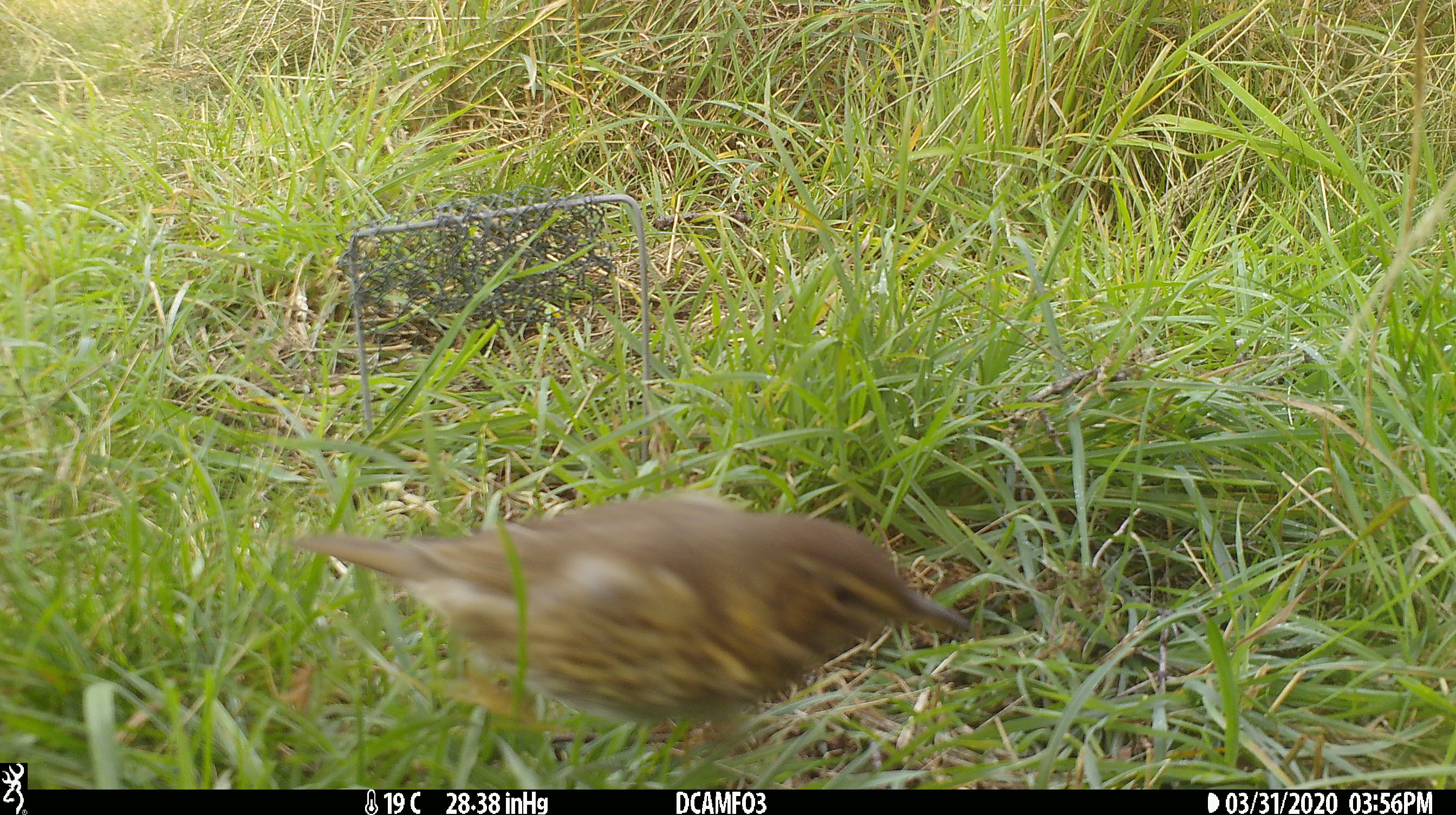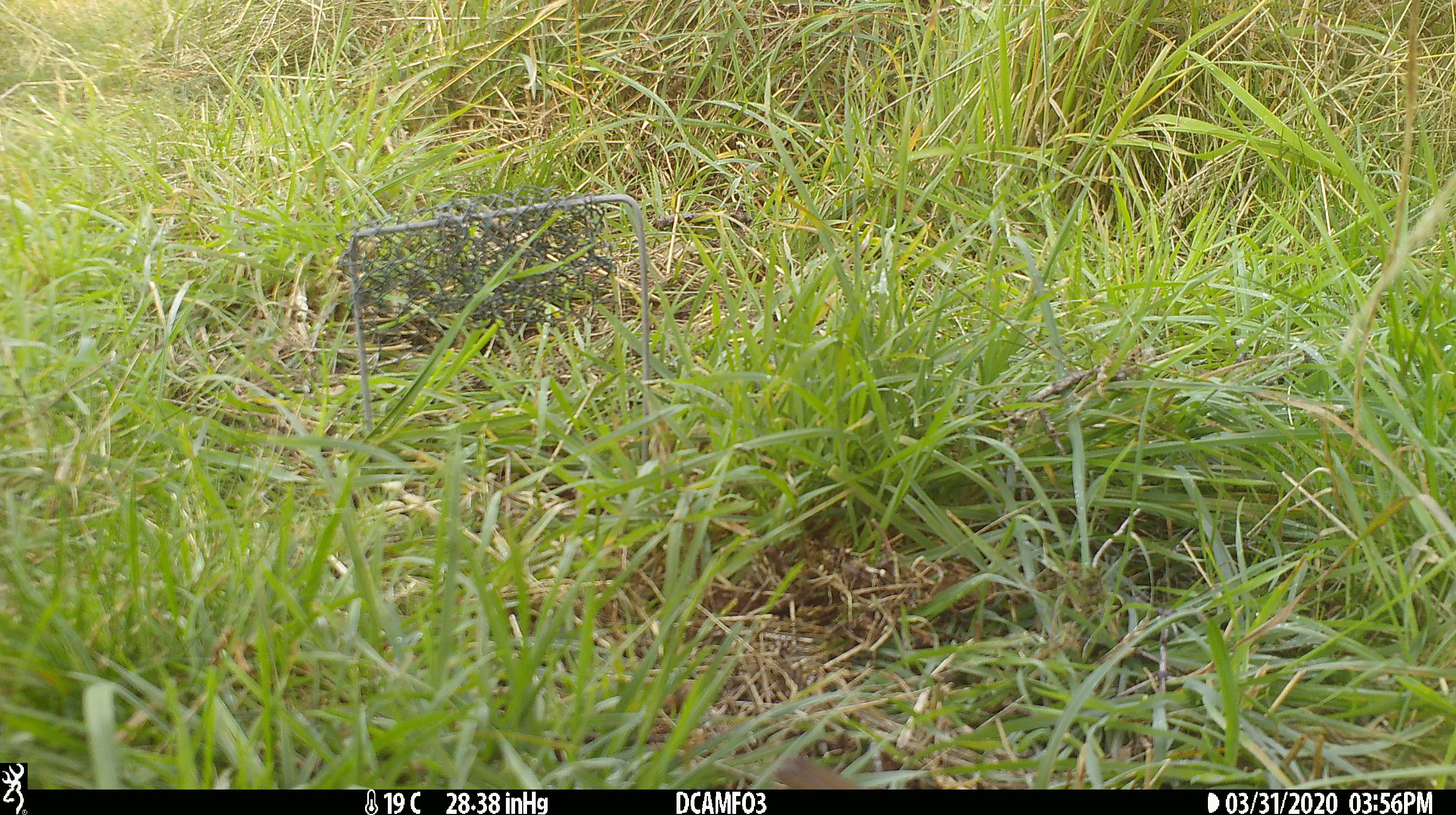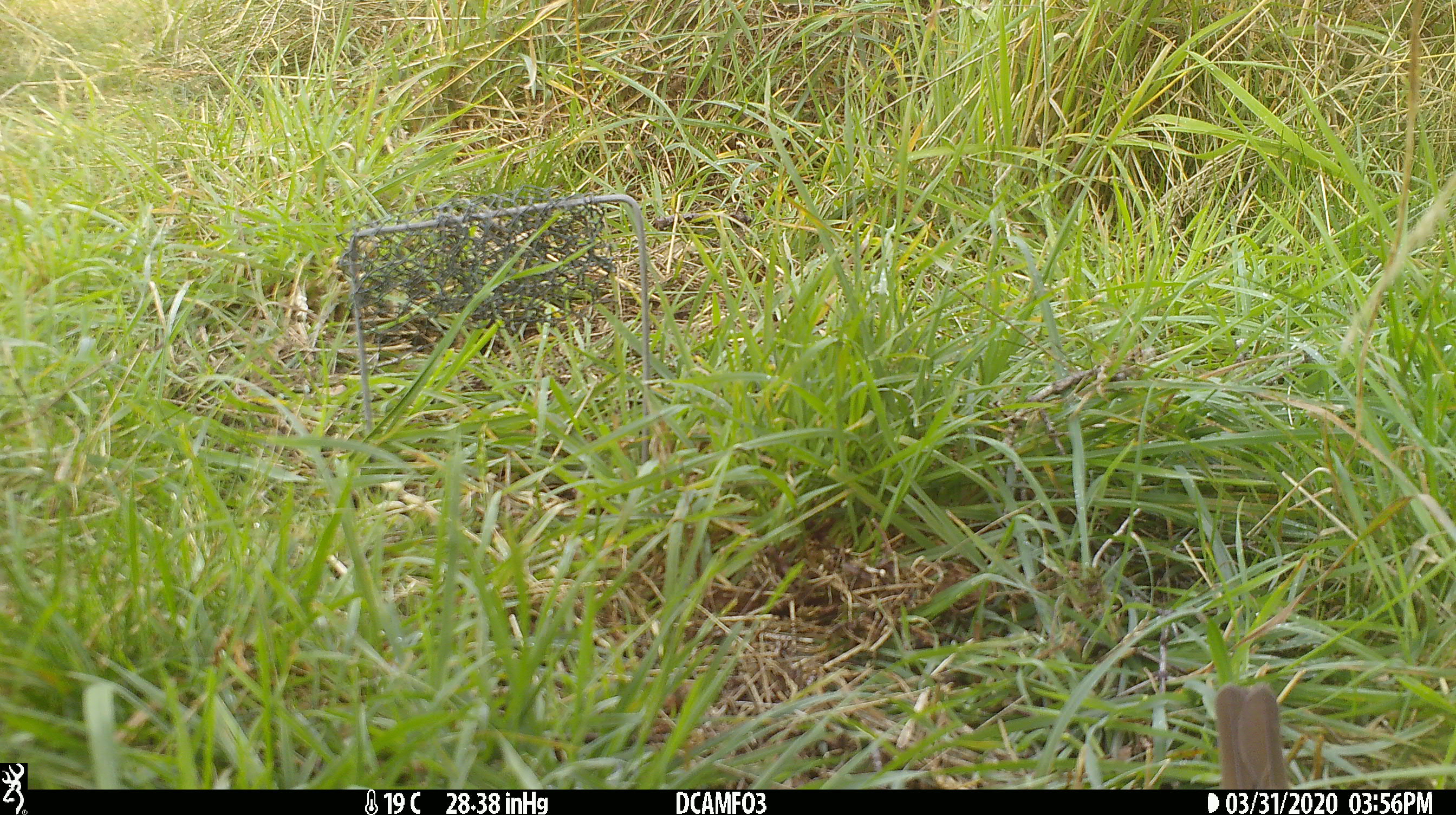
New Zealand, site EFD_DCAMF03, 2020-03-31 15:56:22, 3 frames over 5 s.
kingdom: Animalia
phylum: Chordata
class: Aves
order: Passeriformes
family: Turdidae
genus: Turdus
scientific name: Turdus philomelos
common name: song thrush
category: thrush